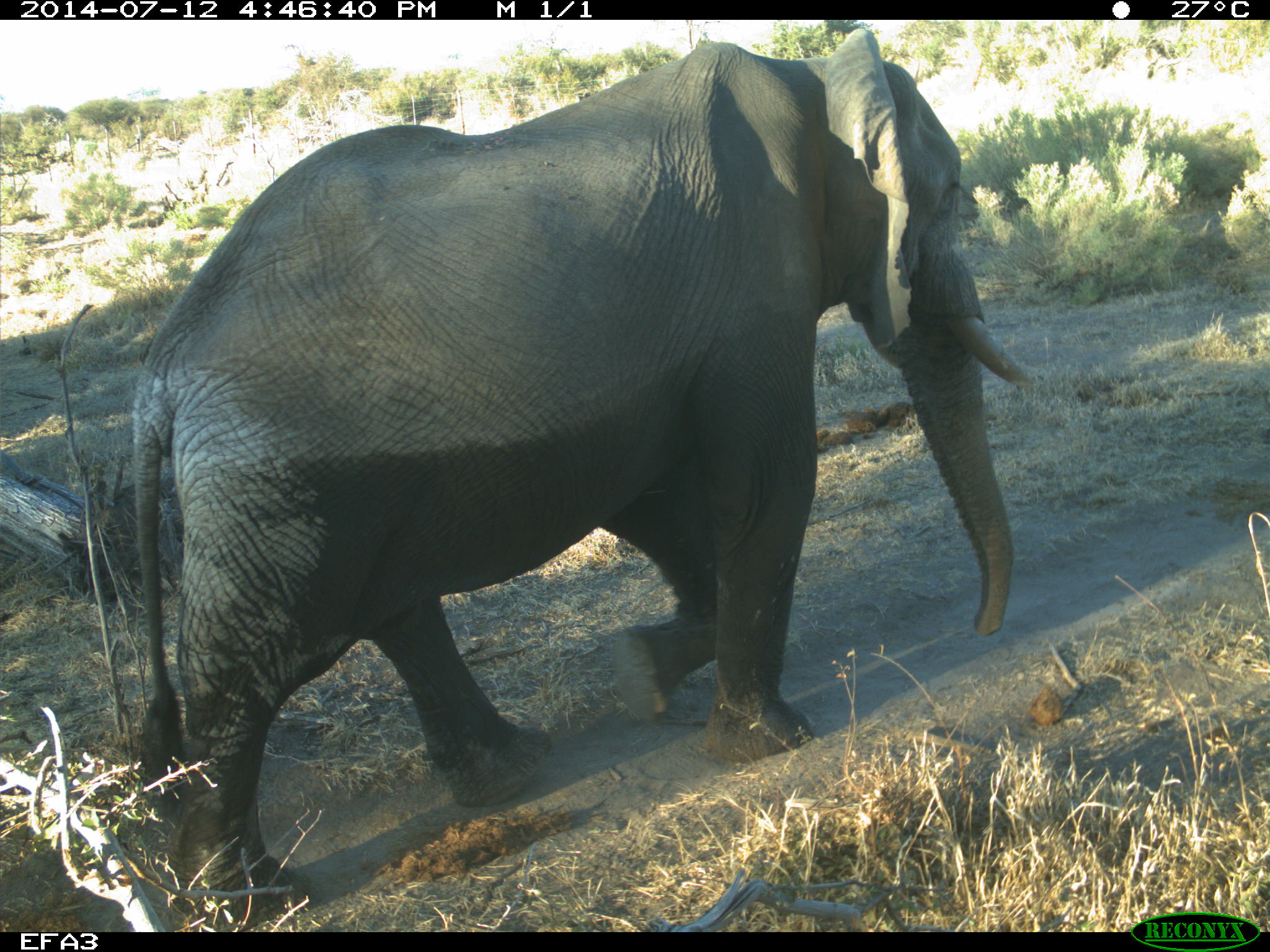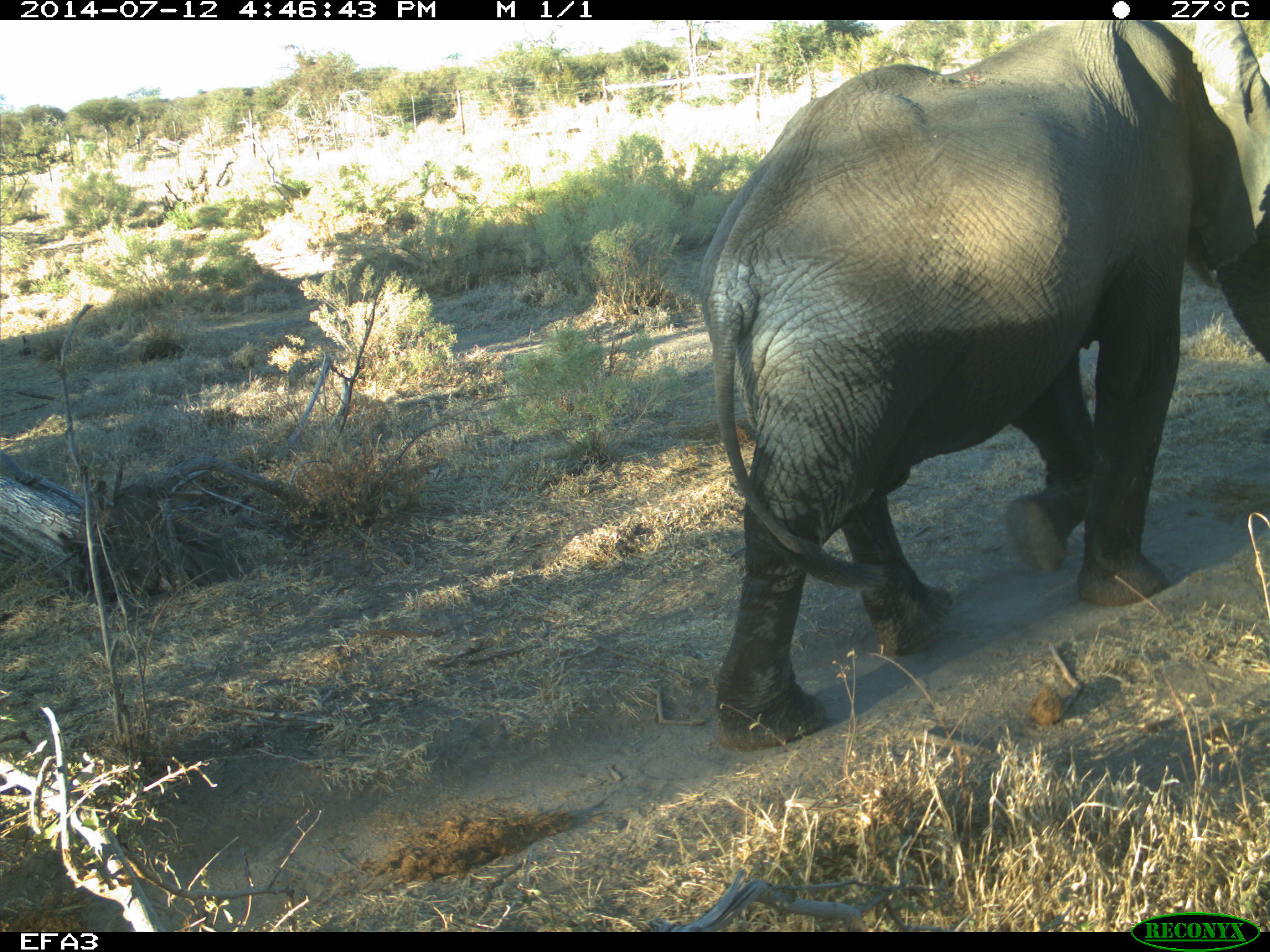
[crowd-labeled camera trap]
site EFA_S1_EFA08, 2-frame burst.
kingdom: Animalia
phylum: Chordata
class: Mammalia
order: Proboscidea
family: Elephantidae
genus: Loxodonta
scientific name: Loxodonta africana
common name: african bush elephant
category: elephant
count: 1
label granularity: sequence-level